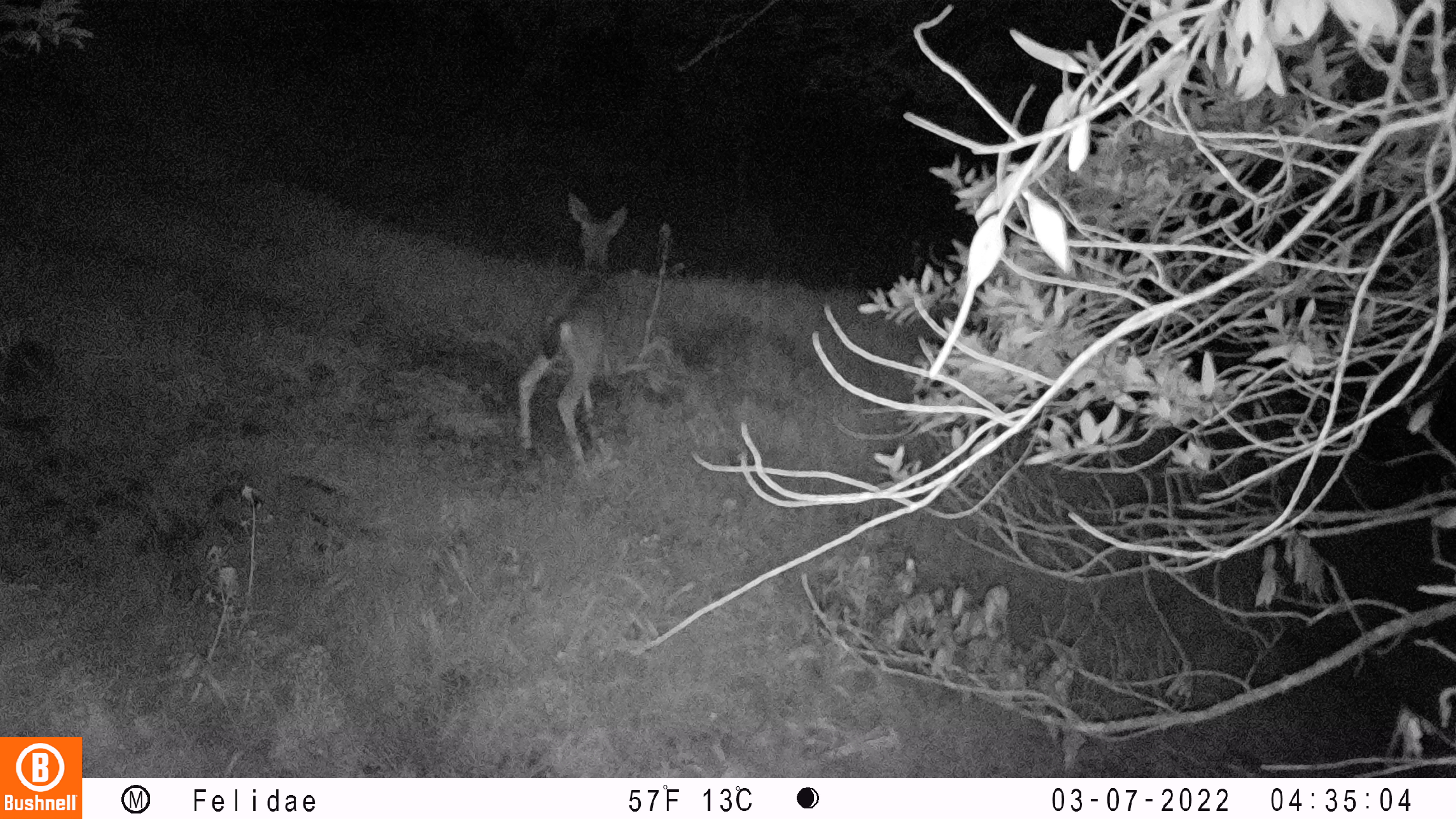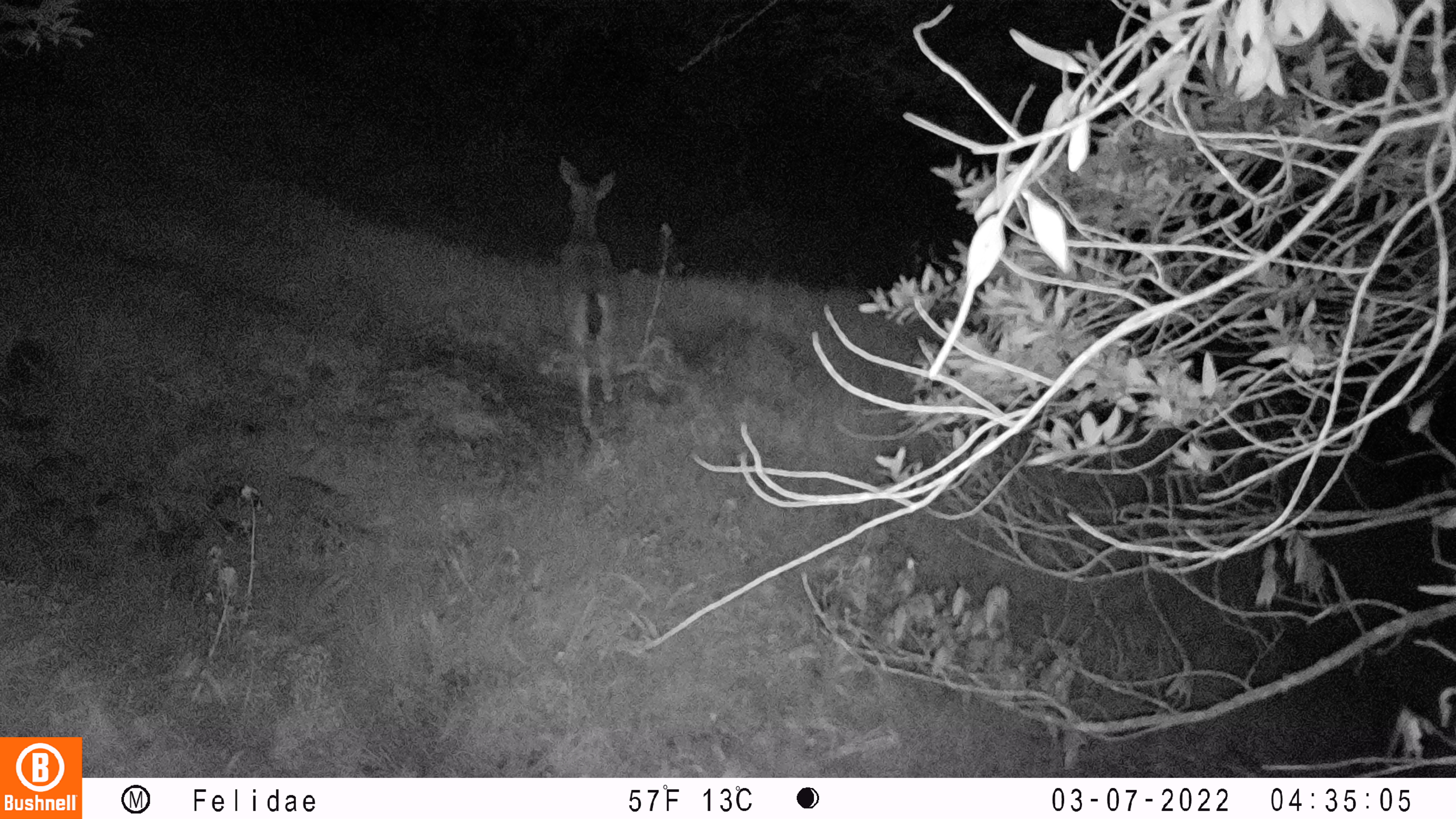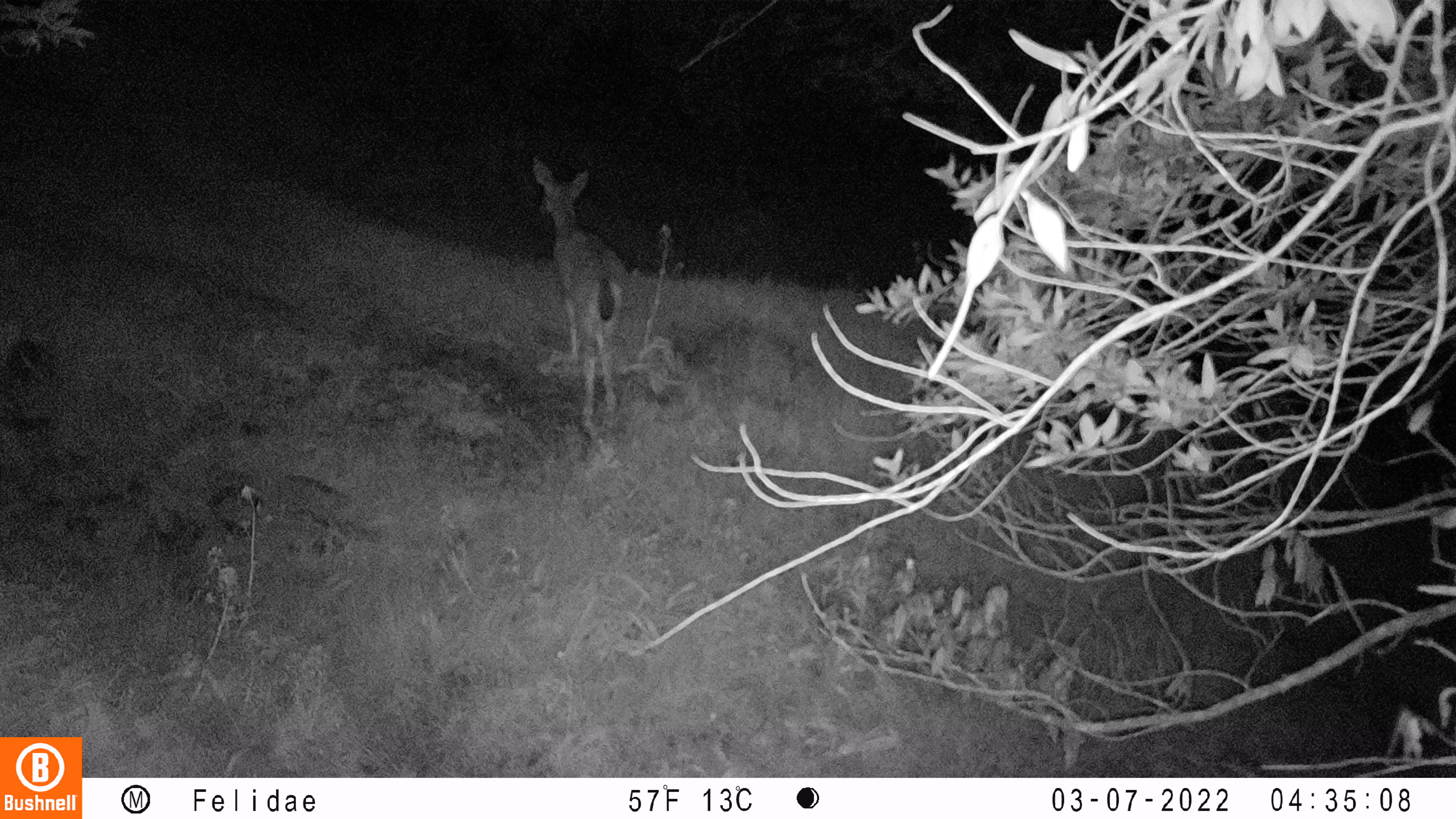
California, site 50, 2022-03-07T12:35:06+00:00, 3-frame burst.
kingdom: Animalia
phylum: Chordata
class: Mammalia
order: Artiodactyla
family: Cervidae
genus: Odocoileus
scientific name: Odocoileus hemionus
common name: mule deer